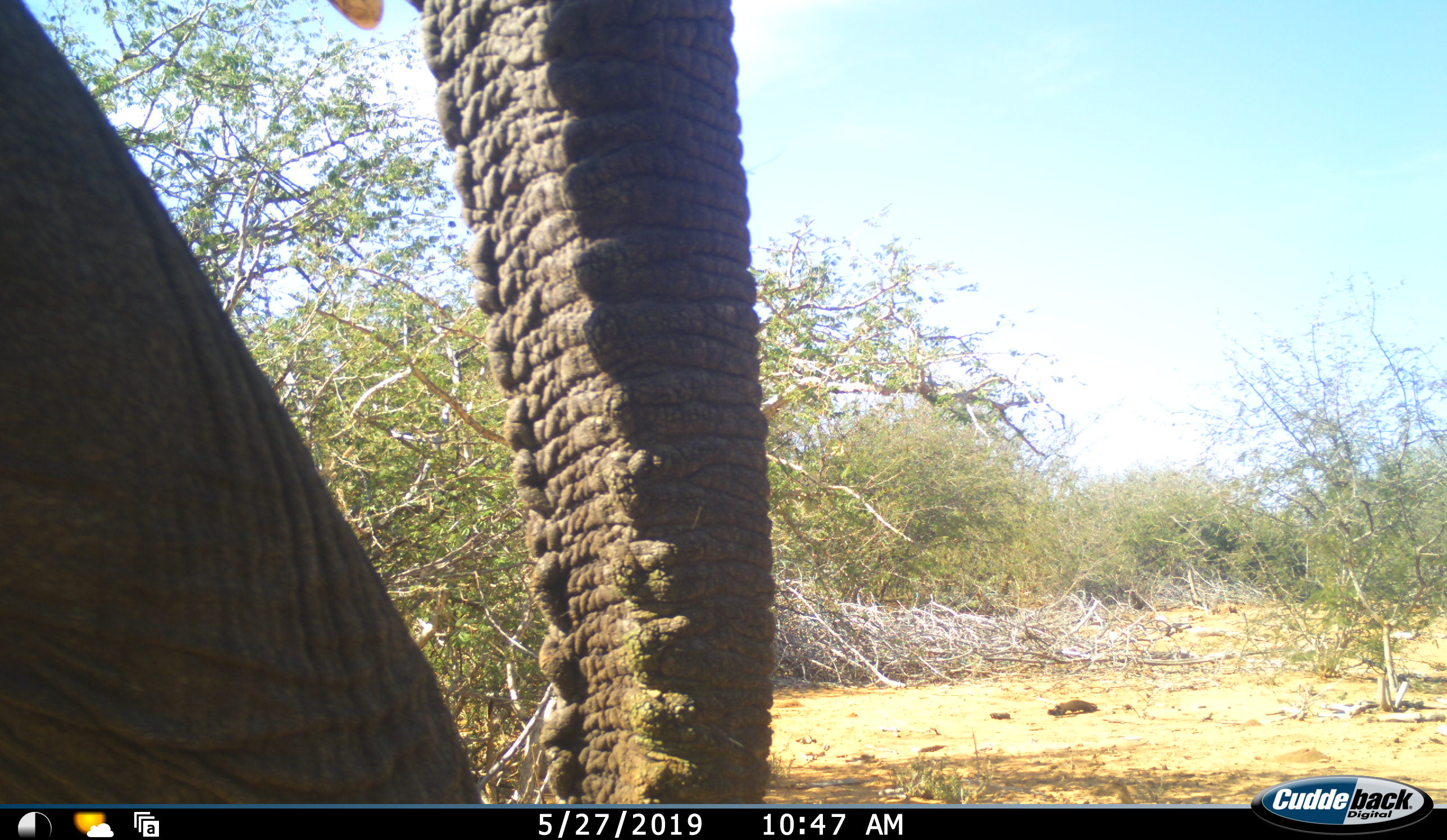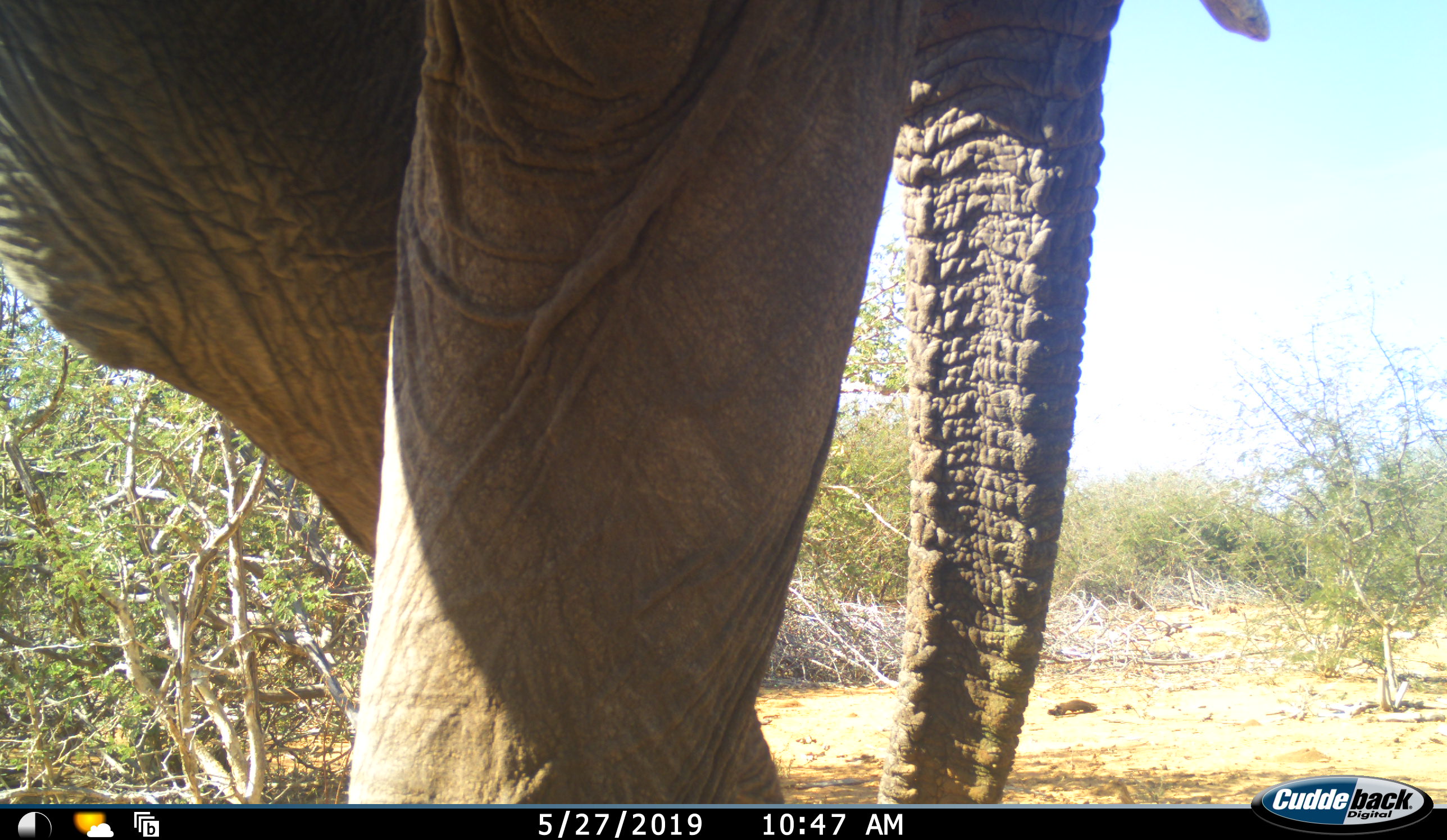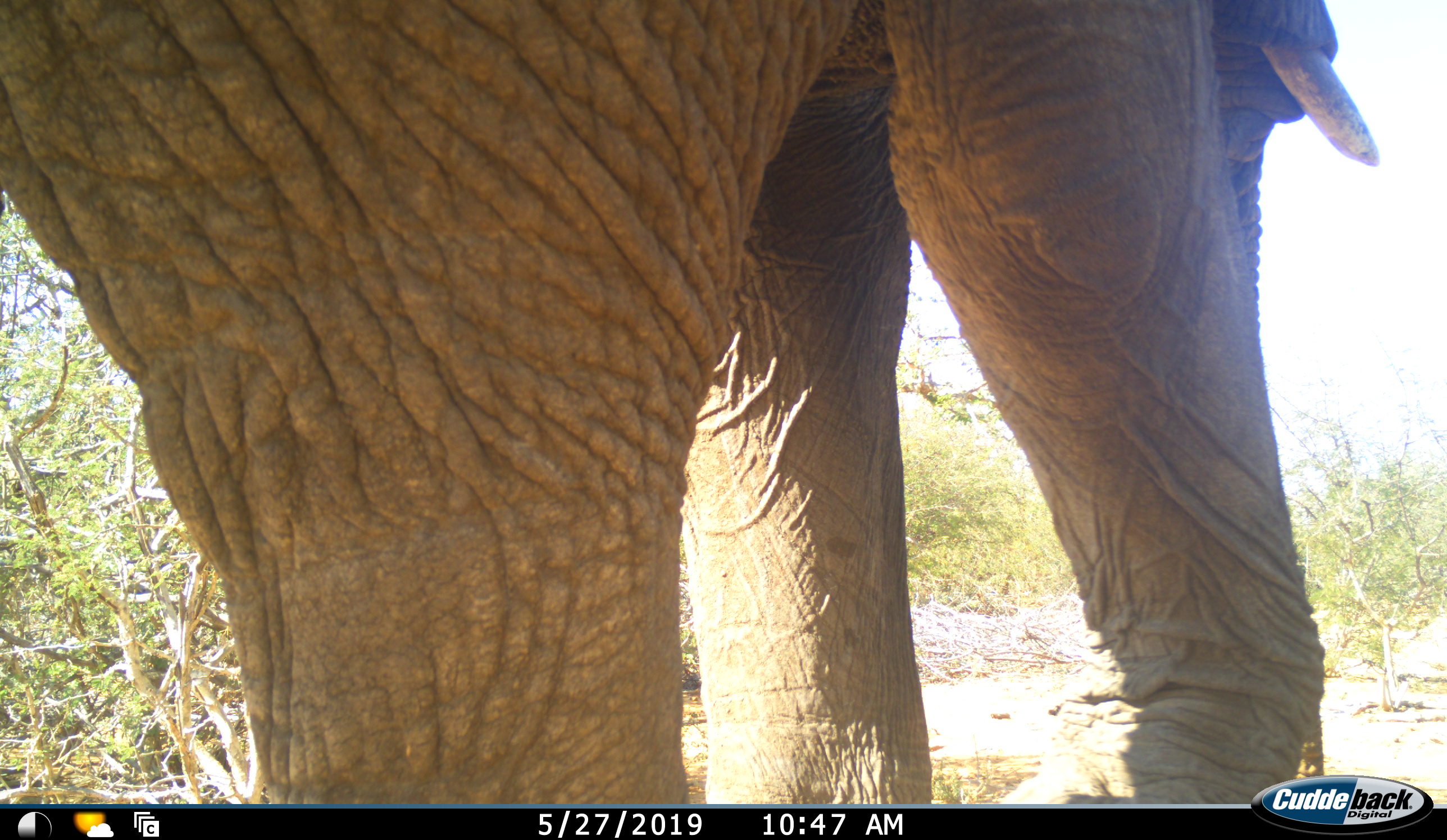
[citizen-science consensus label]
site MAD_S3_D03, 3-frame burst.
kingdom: Animalia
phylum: Chordata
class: Mammalia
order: Proboscidea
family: Elephantidae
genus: Loxodonta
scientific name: Loxodonta africana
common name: african bush elephant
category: elephant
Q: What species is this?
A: Elephant (african bush elephant) (Loxodonta africana).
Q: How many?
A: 1.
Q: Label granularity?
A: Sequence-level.